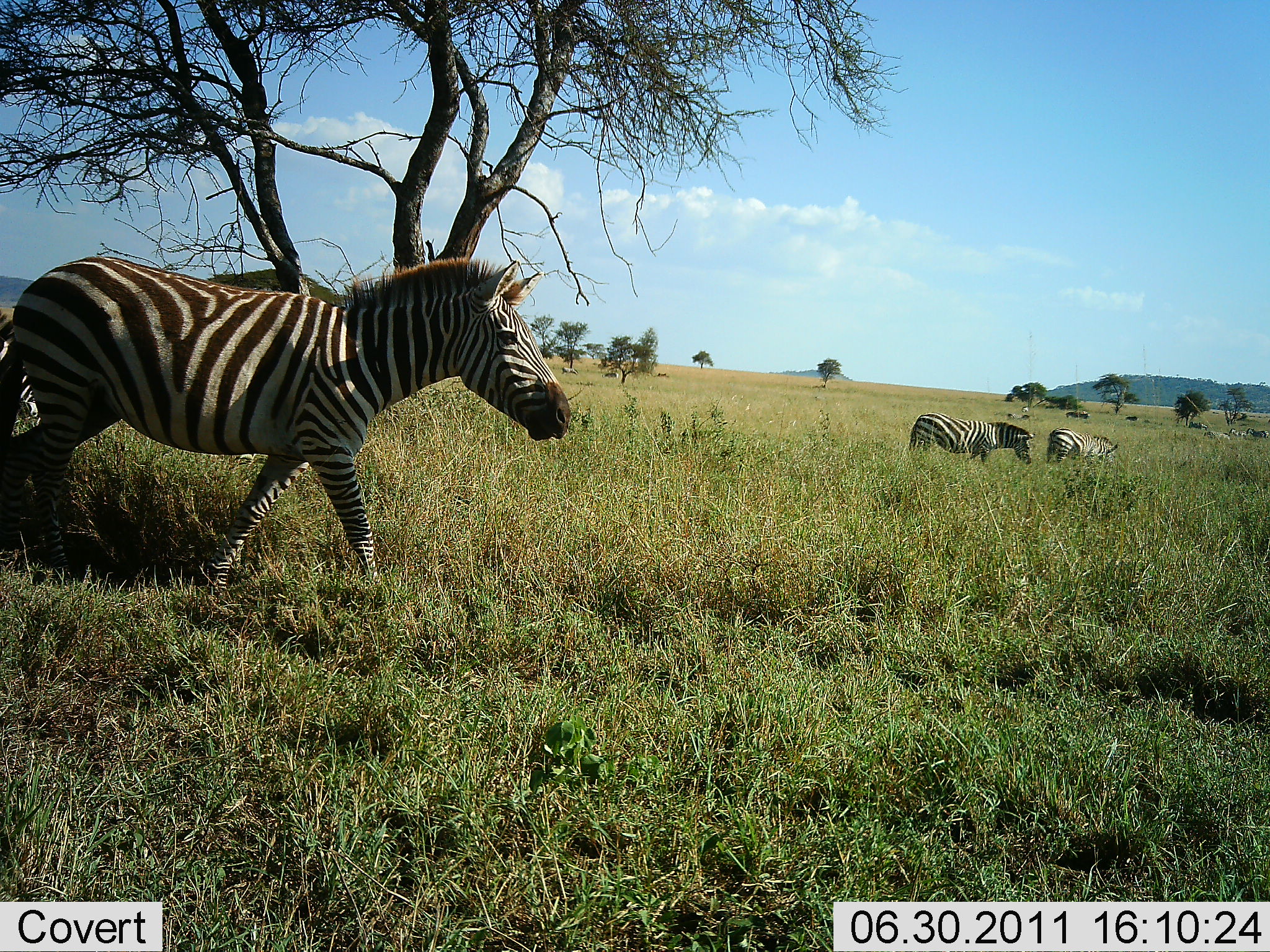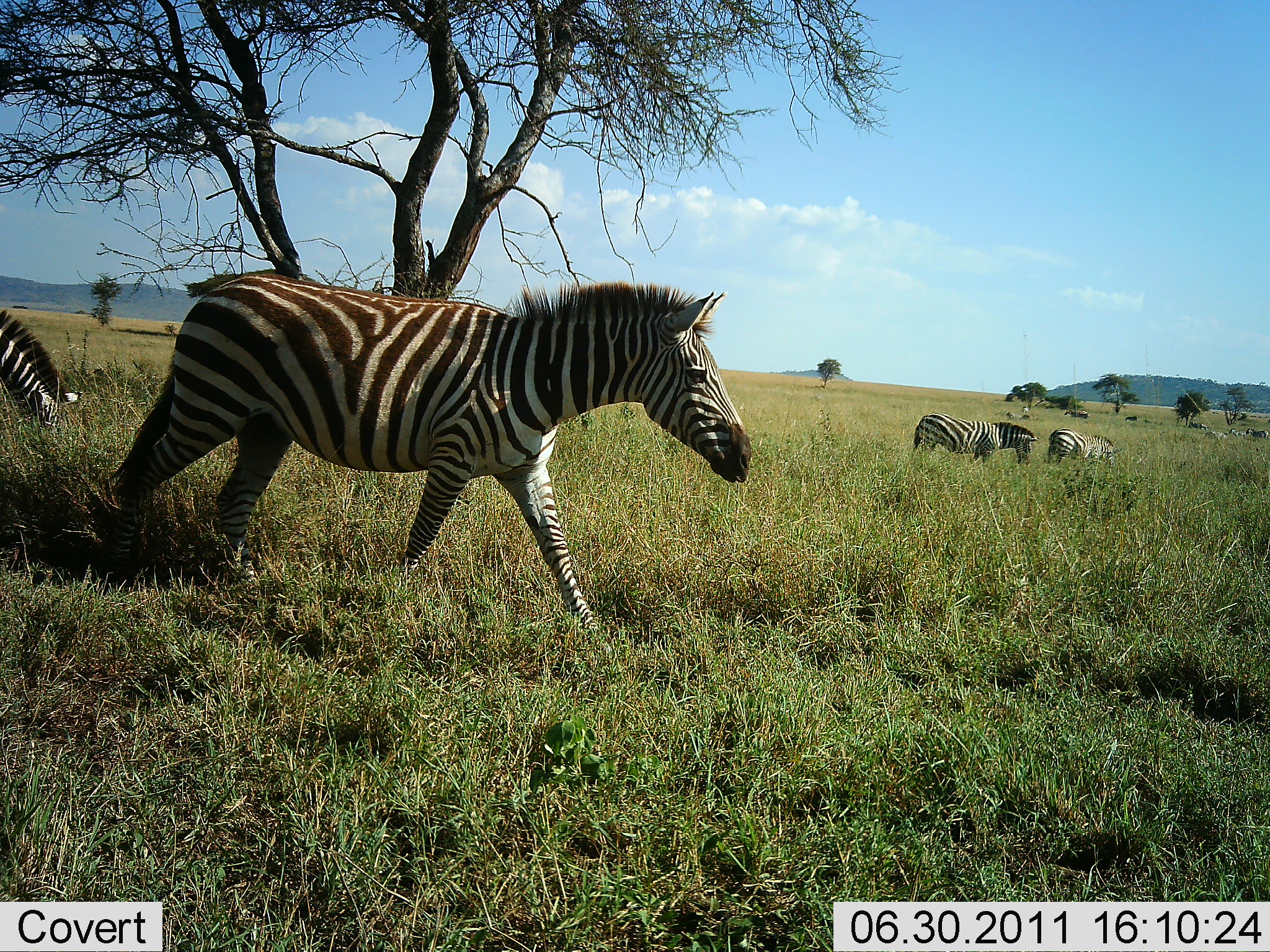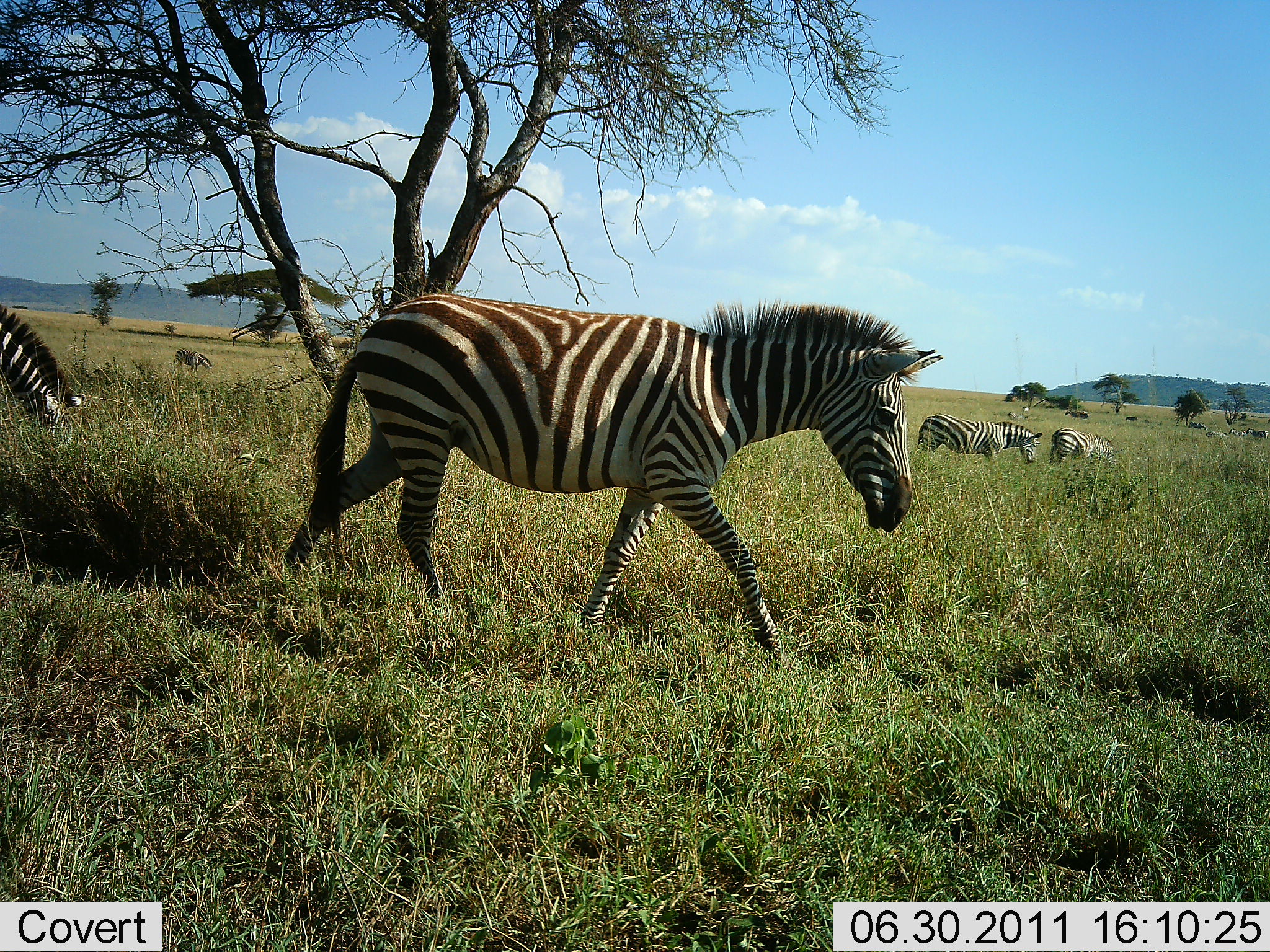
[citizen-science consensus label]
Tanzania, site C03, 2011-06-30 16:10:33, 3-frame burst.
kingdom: Animalia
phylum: Chordata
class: Mammalia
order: Perissodactyla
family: Equidae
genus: Equus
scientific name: Equus quagga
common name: plains zebra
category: zebra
Zebra (plains zebra) (Equus quagga), count 5. Behavior (volunteer vote fractions): standing 18%, resting 0%, moving 100%, interacting 9%. Young present (vote fraction): 0%. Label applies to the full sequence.